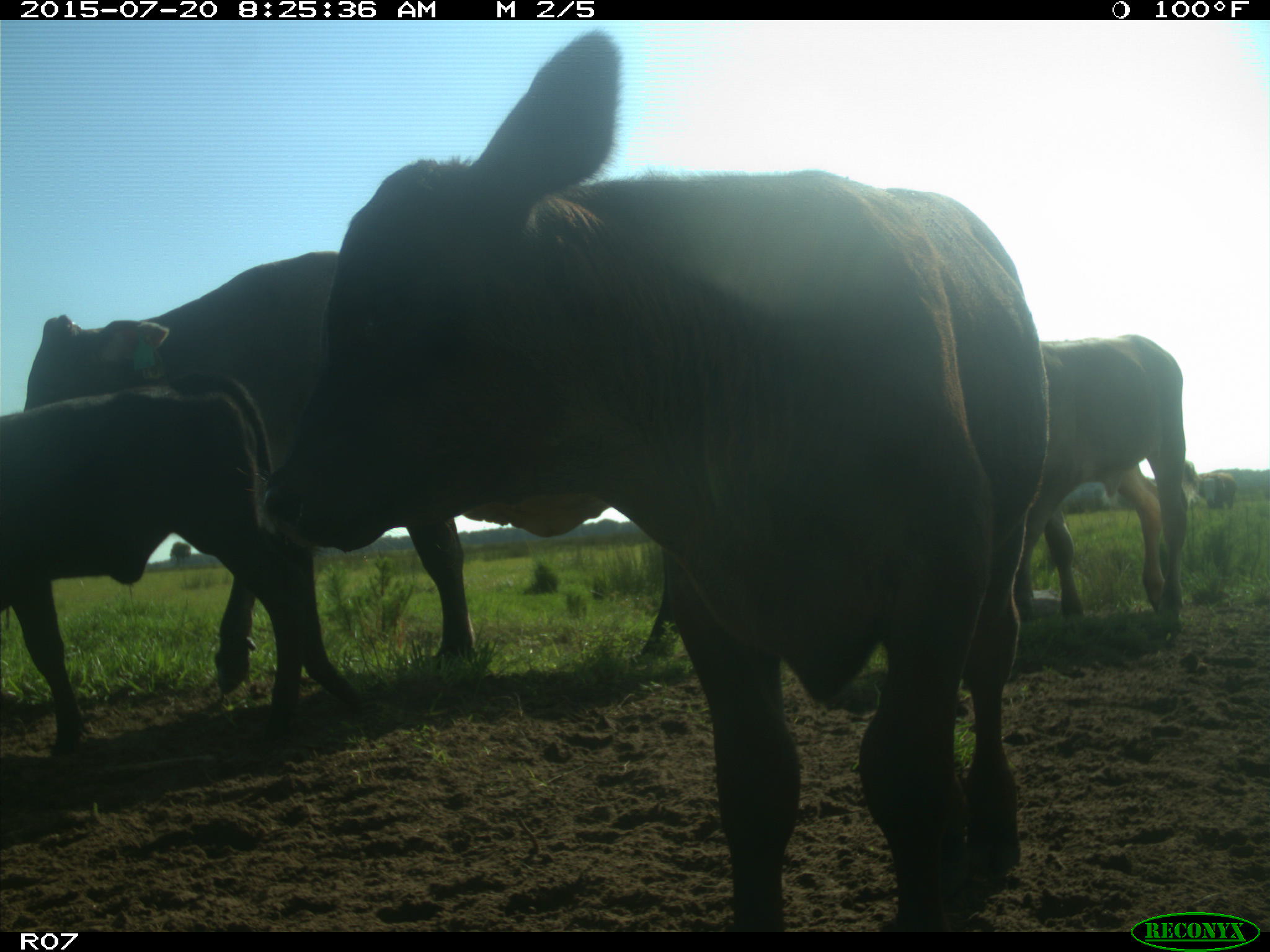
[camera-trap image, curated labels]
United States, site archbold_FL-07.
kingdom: Animalia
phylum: Chordata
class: Mammalia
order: Artiodactyla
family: Bovidae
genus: Bos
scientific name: Bos taurus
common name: domestic cow